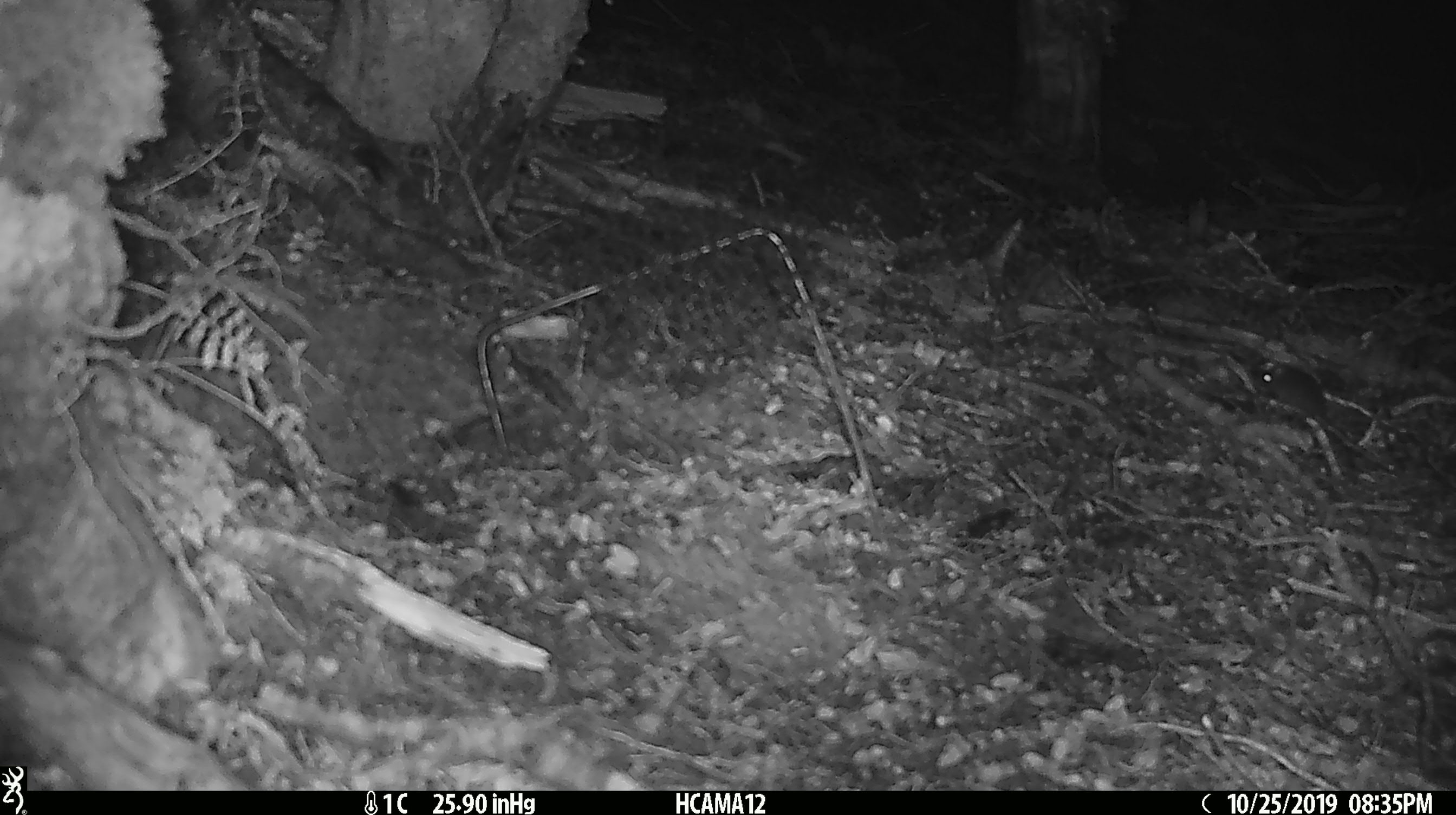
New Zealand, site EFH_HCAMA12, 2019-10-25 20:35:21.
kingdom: Animalia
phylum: Chordata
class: Mammalia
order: Rodentia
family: Muridae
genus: Mus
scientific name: Mus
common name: mouse